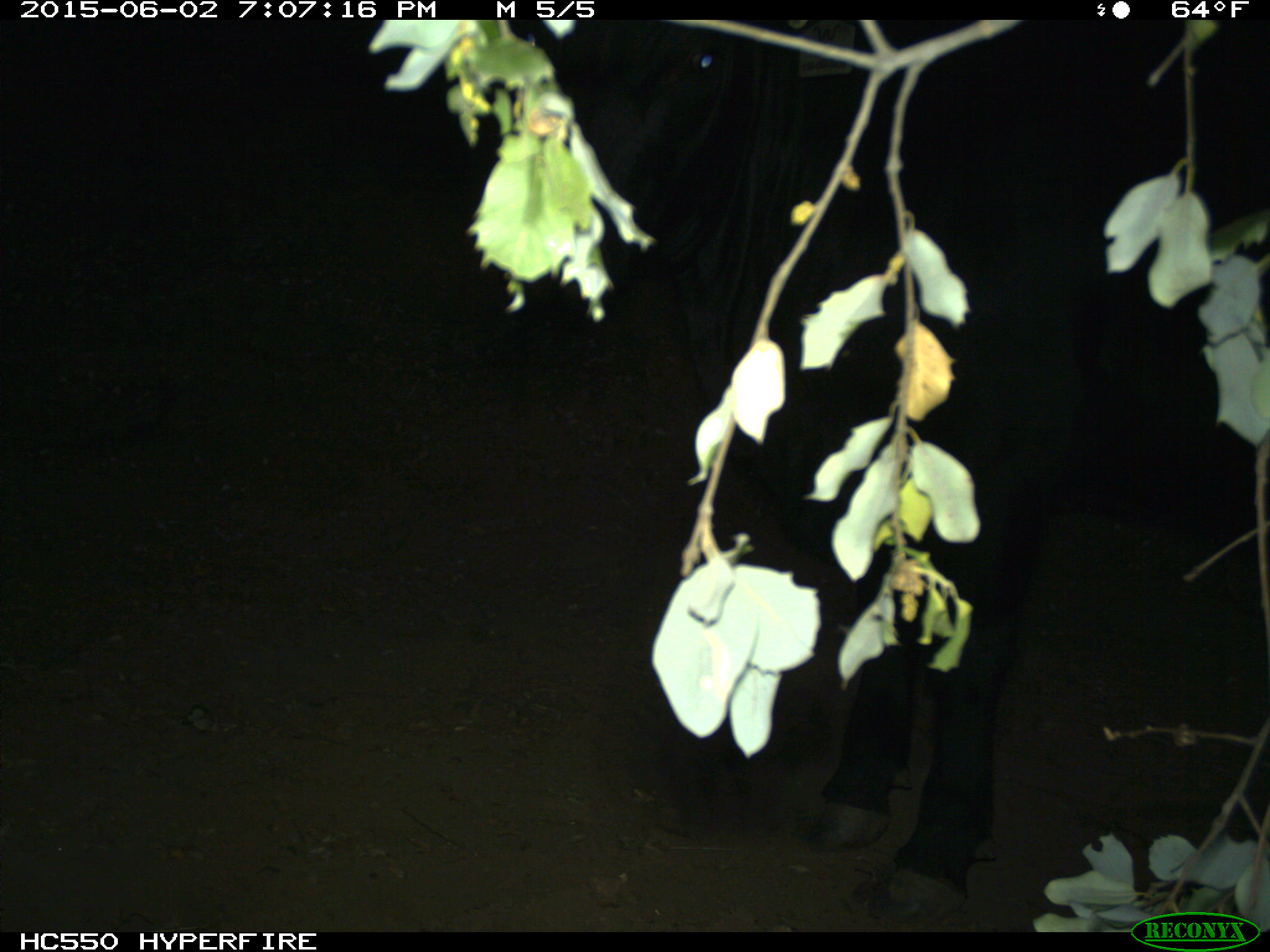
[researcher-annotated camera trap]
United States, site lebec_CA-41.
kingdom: Animalia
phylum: Chordata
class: Mammalia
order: Artiodactyla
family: Bovidae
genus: Bos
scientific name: Bos taurus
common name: domestic cow